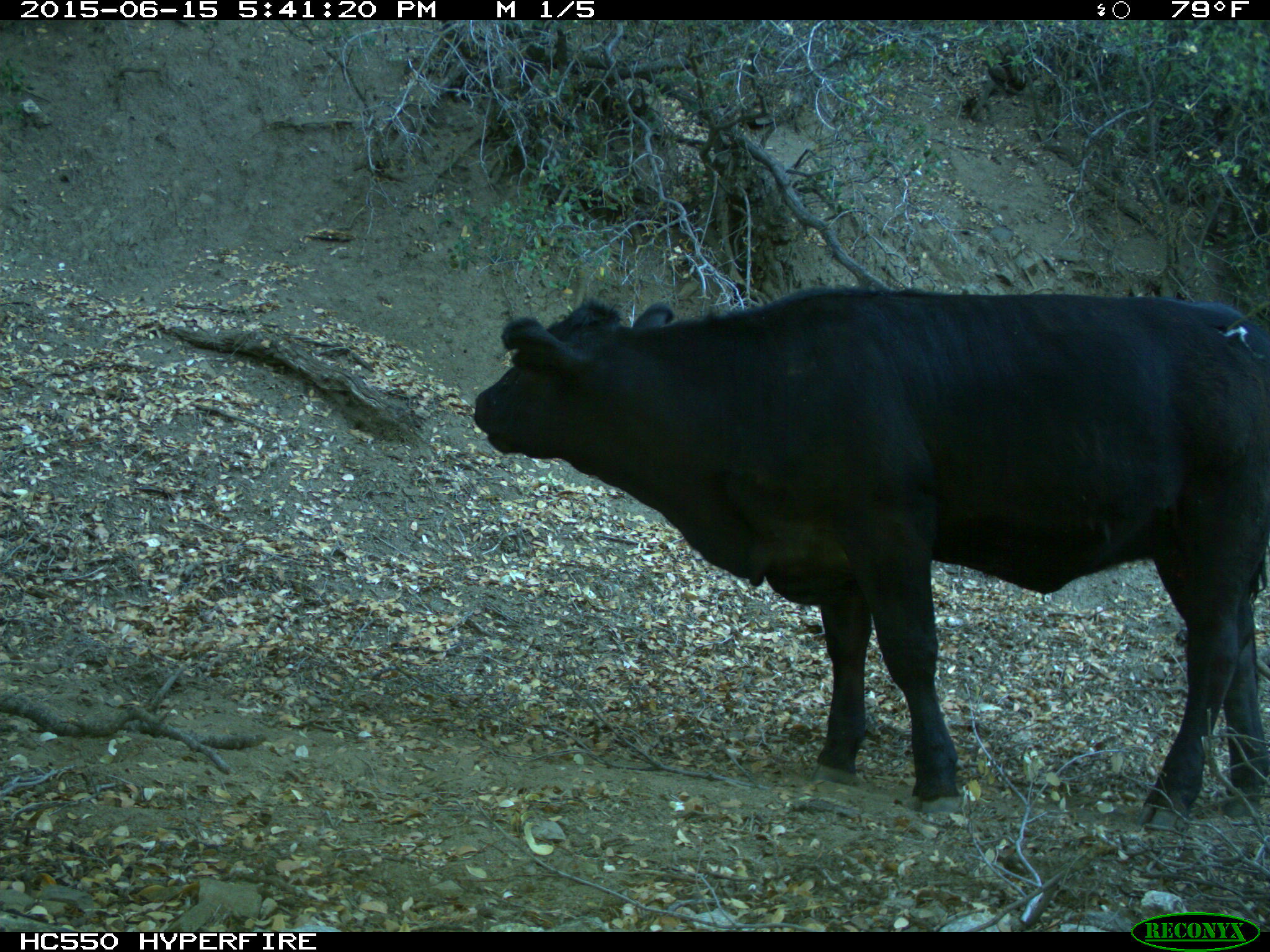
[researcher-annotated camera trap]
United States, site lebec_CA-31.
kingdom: Animalia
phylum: Chordata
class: Mammalia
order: Artiodactyla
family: Bovidae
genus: Bos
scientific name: Bos taurus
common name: domestic cow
Bos taurus (domestic cow).